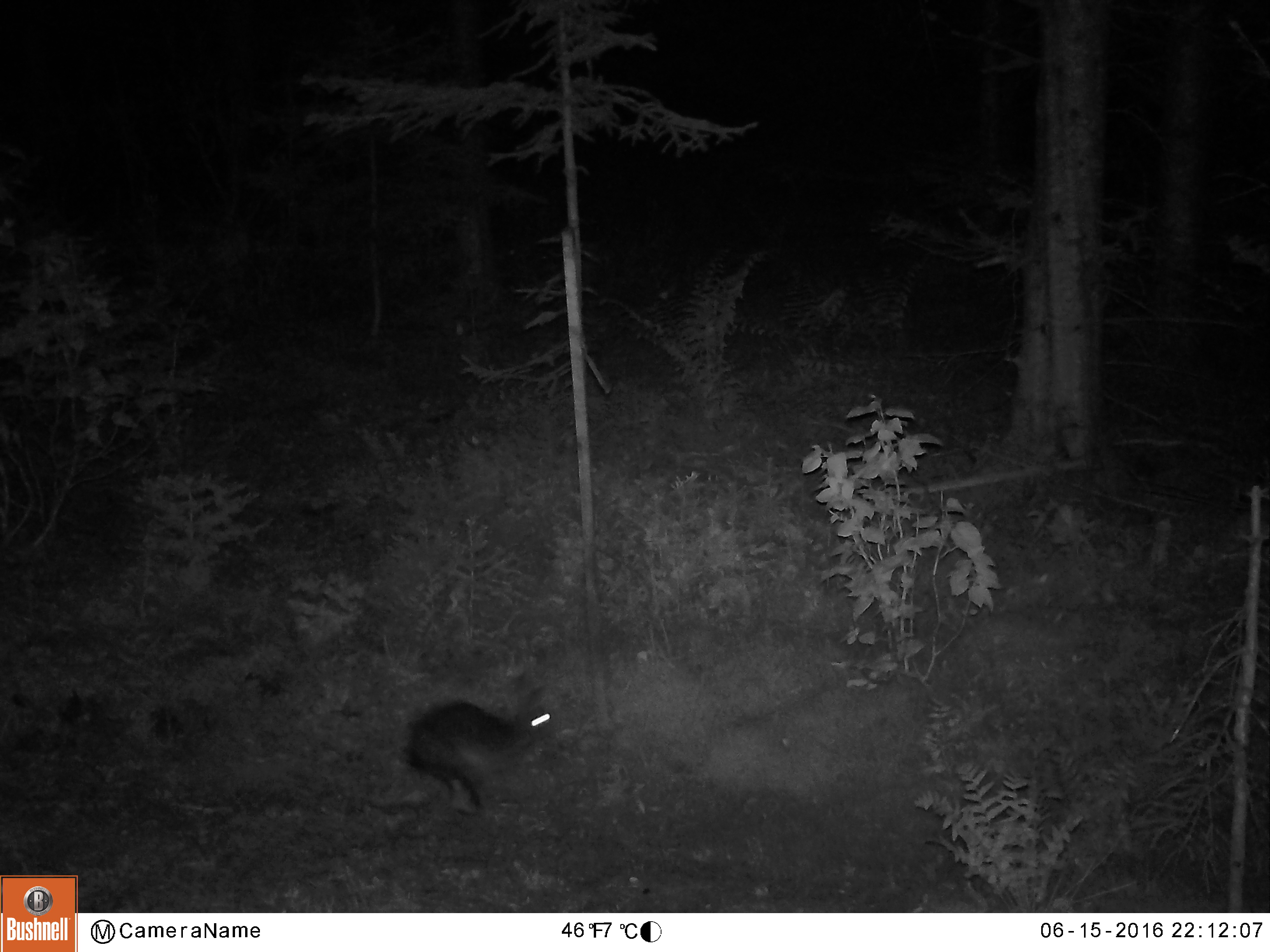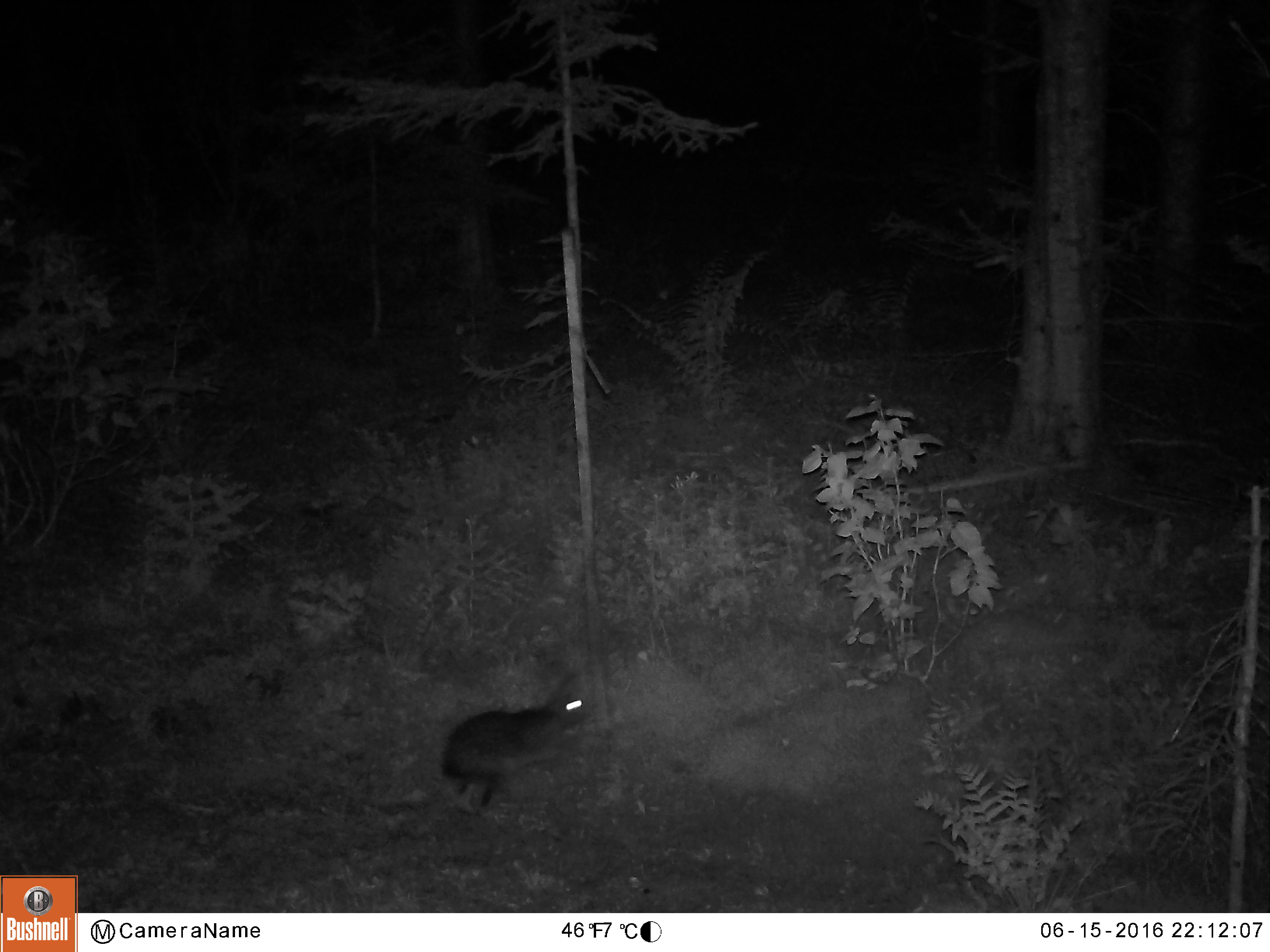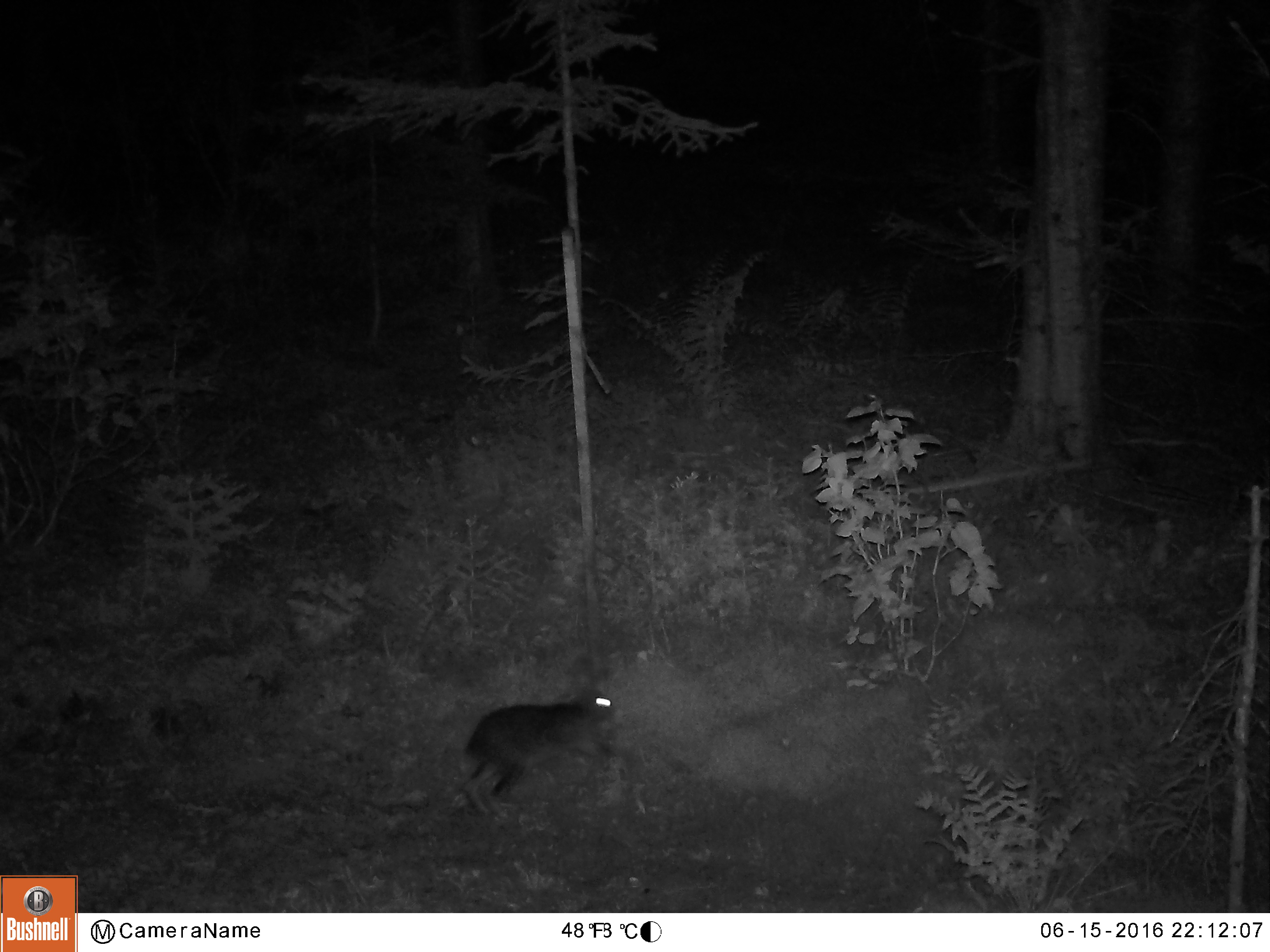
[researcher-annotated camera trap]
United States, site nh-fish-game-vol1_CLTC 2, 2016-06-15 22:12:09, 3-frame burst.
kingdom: Animalia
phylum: Chordata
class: Mammalia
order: Lagomorpha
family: Leporidae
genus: Lepus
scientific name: Lepus americanus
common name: snowshoe hare